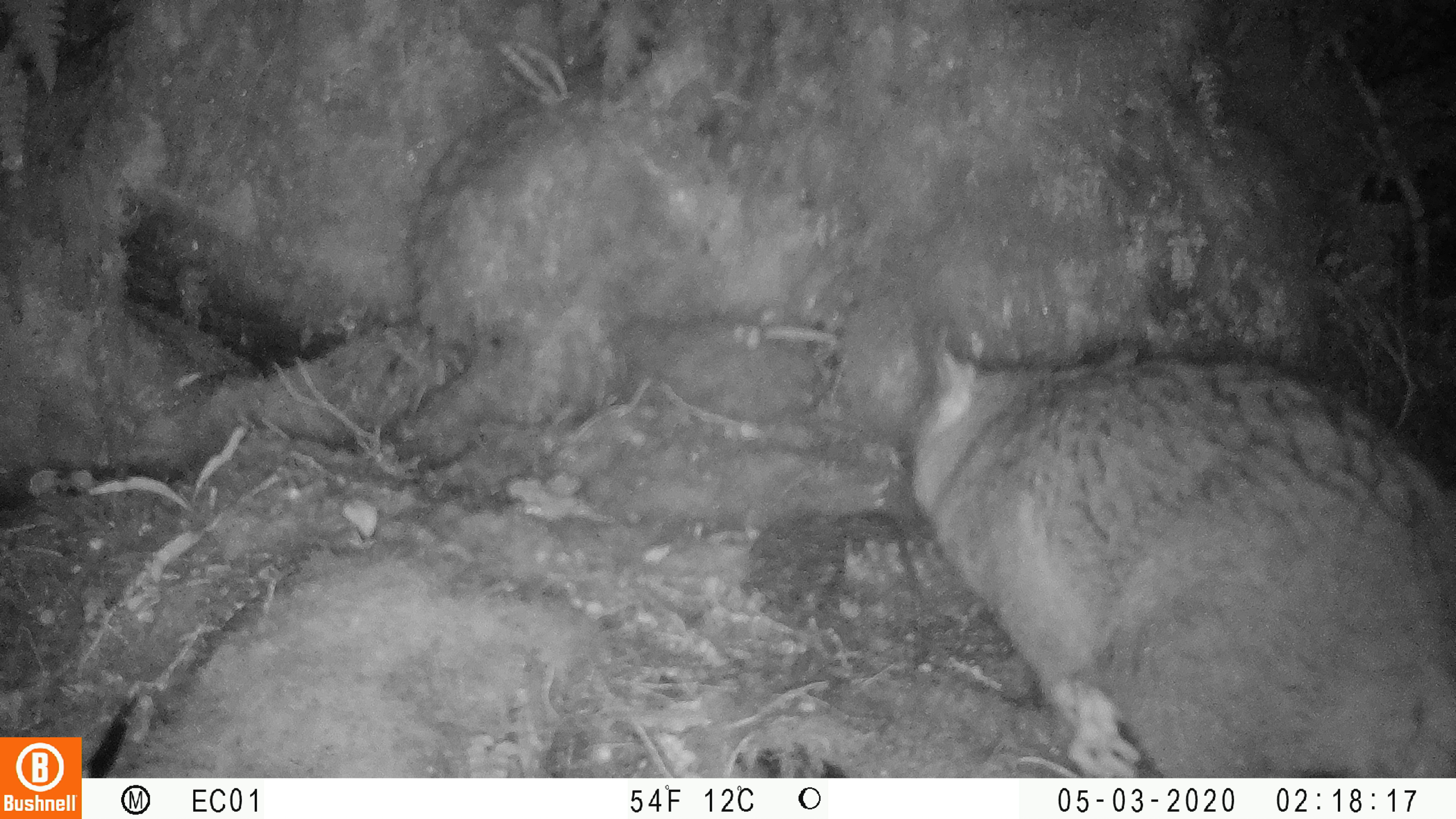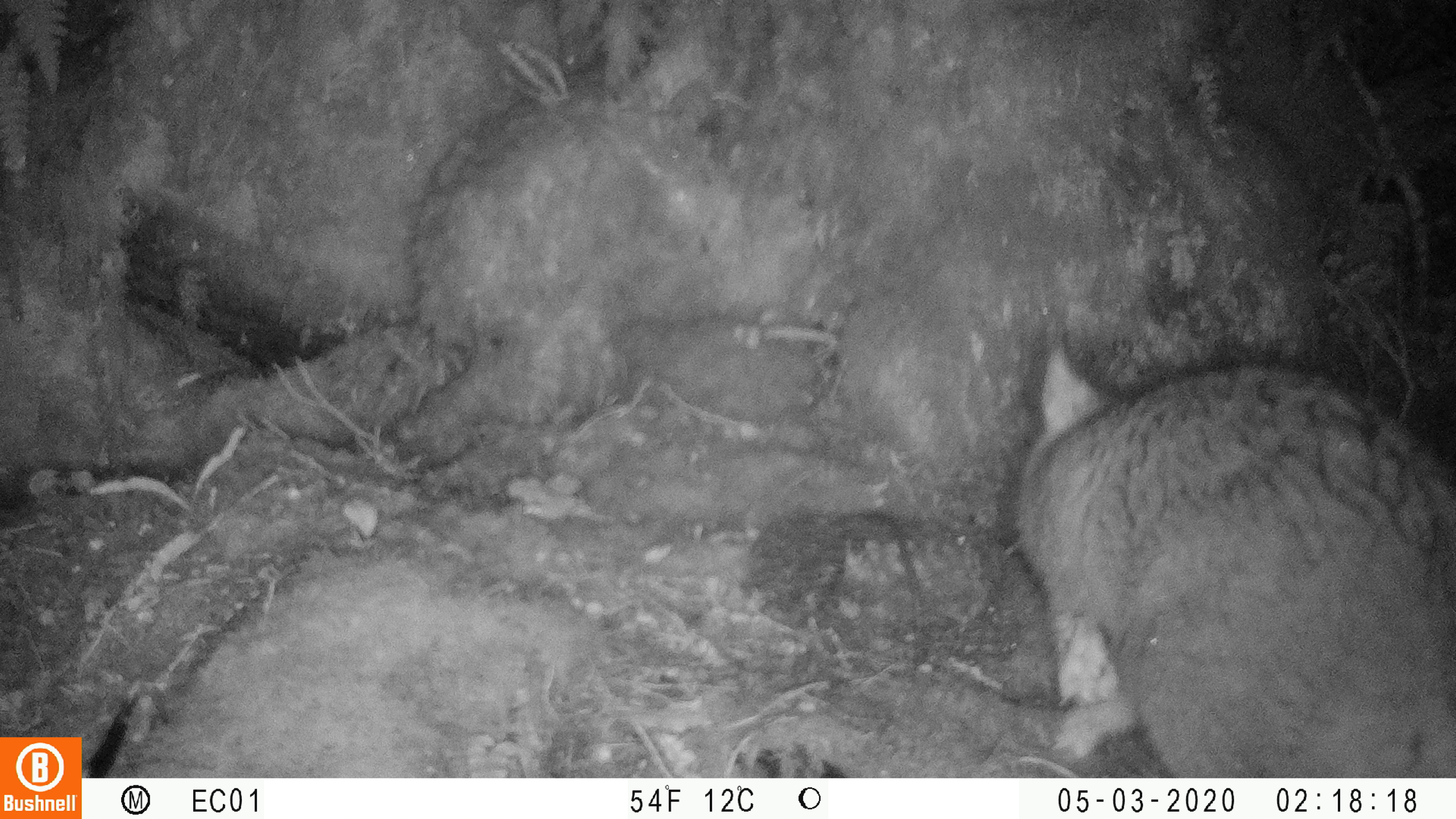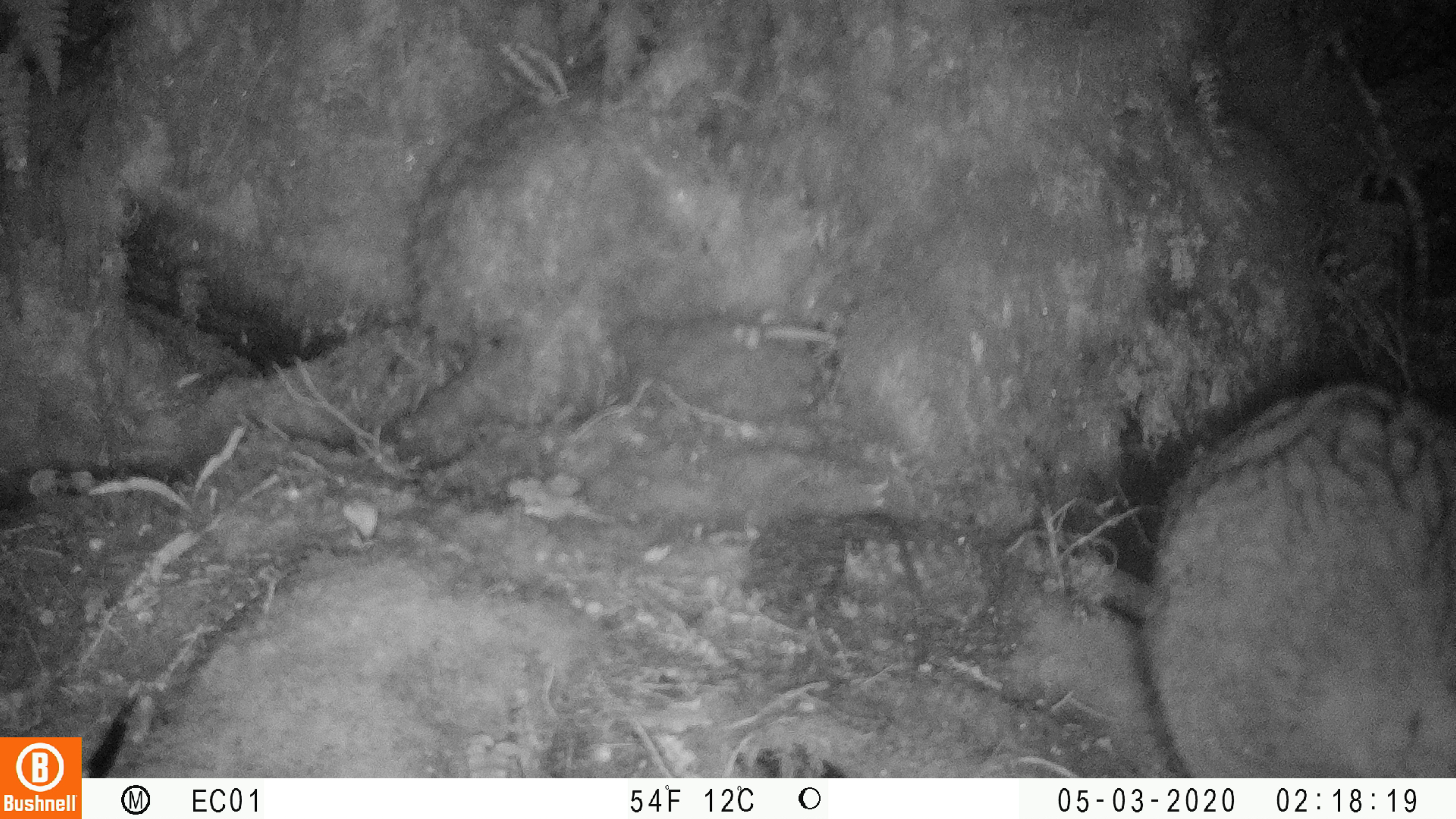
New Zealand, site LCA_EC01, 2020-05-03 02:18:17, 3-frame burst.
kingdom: Animalia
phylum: Chordata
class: Mammalia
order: Diprotodontia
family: Phalangeridae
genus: Trichosurus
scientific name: Trichosurus vulpecula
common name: common brushtail possum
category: possum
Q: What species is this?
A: Possum (common brushtail possum) (Trichosurus vulpecula).